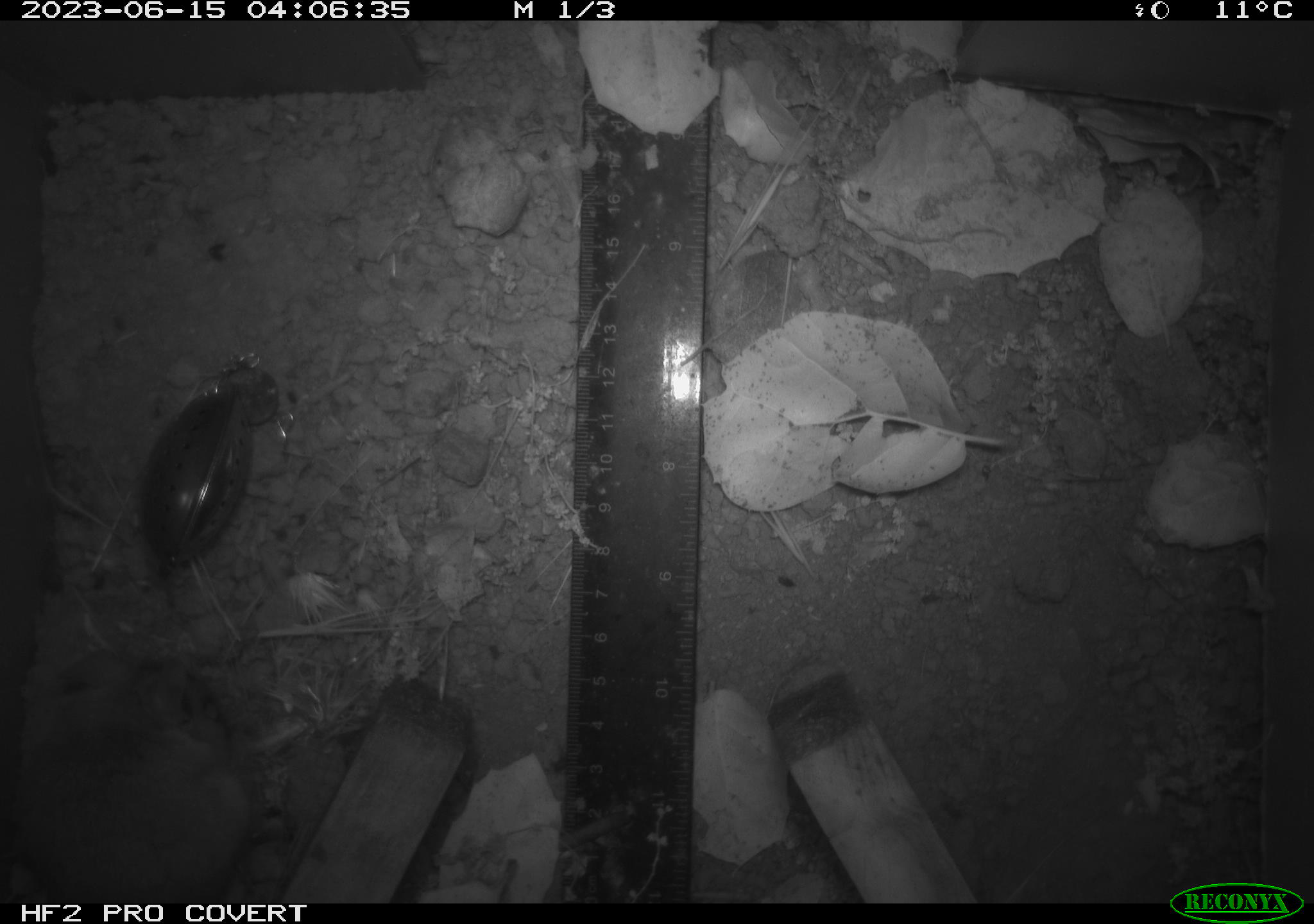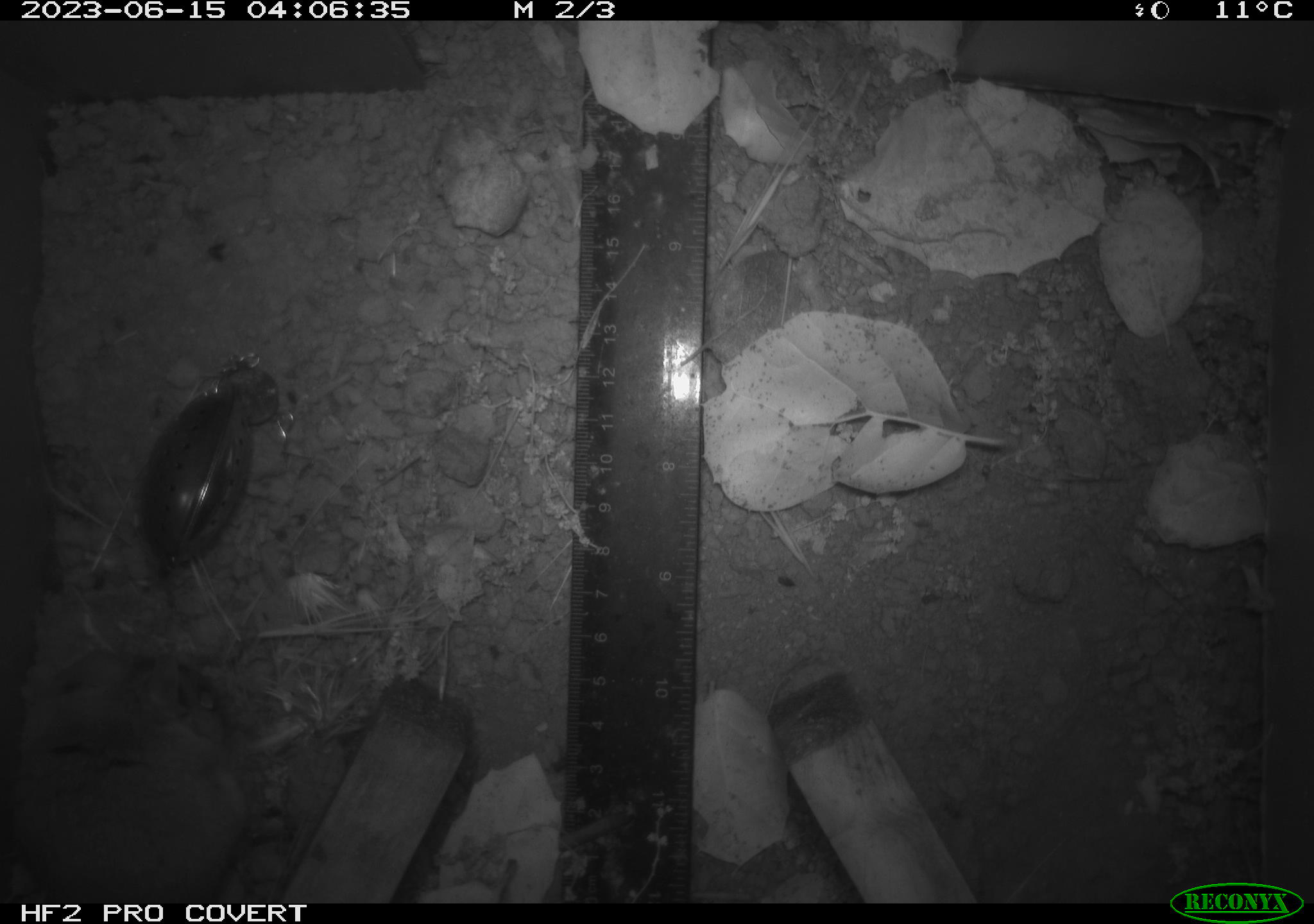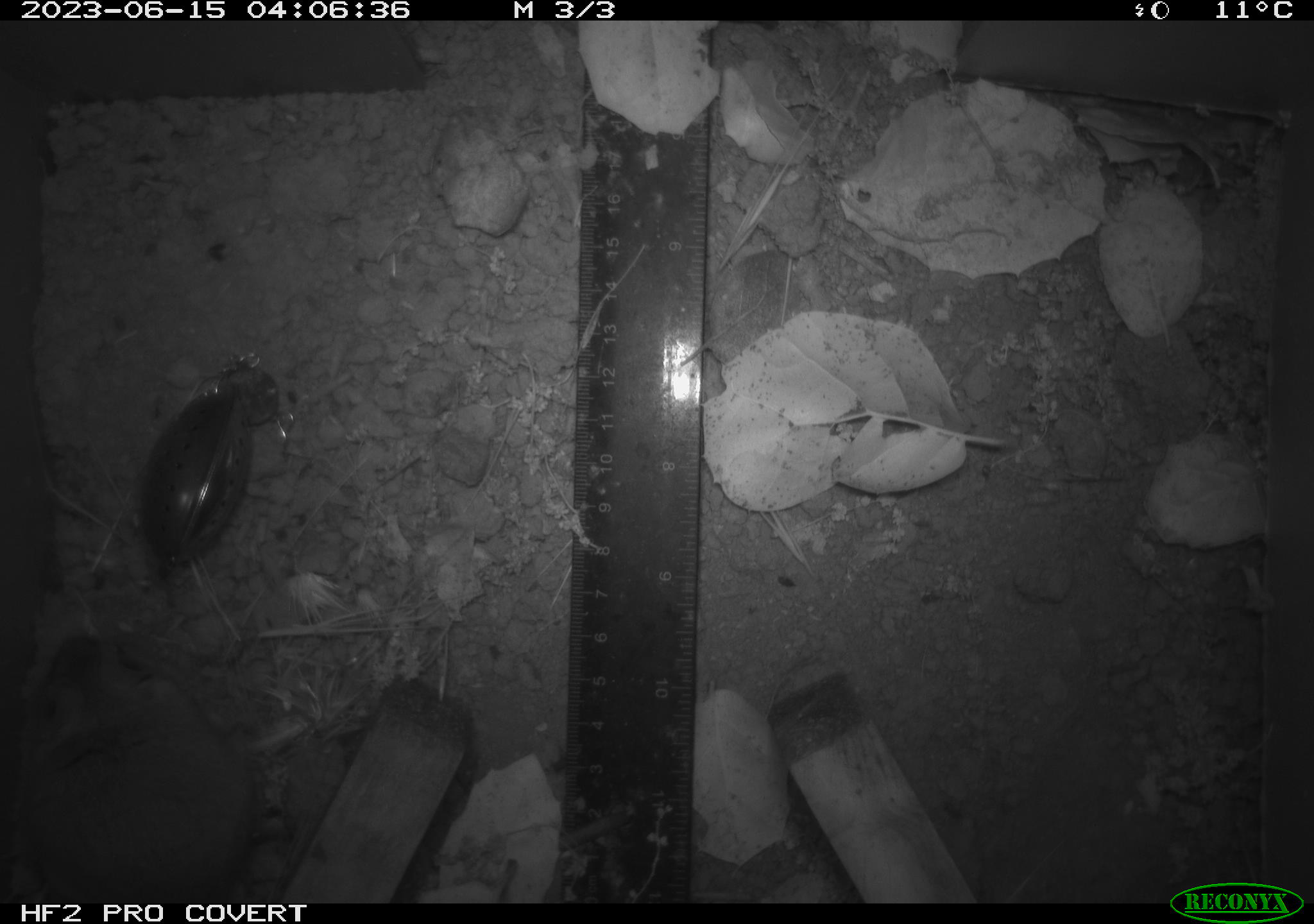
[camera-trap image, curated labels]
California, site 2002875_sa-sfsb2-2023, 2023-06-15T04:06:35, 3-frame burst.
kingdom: Animalia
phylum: Chordata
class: Mammalia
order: Rodentia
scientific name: Rodentia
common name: mouse species